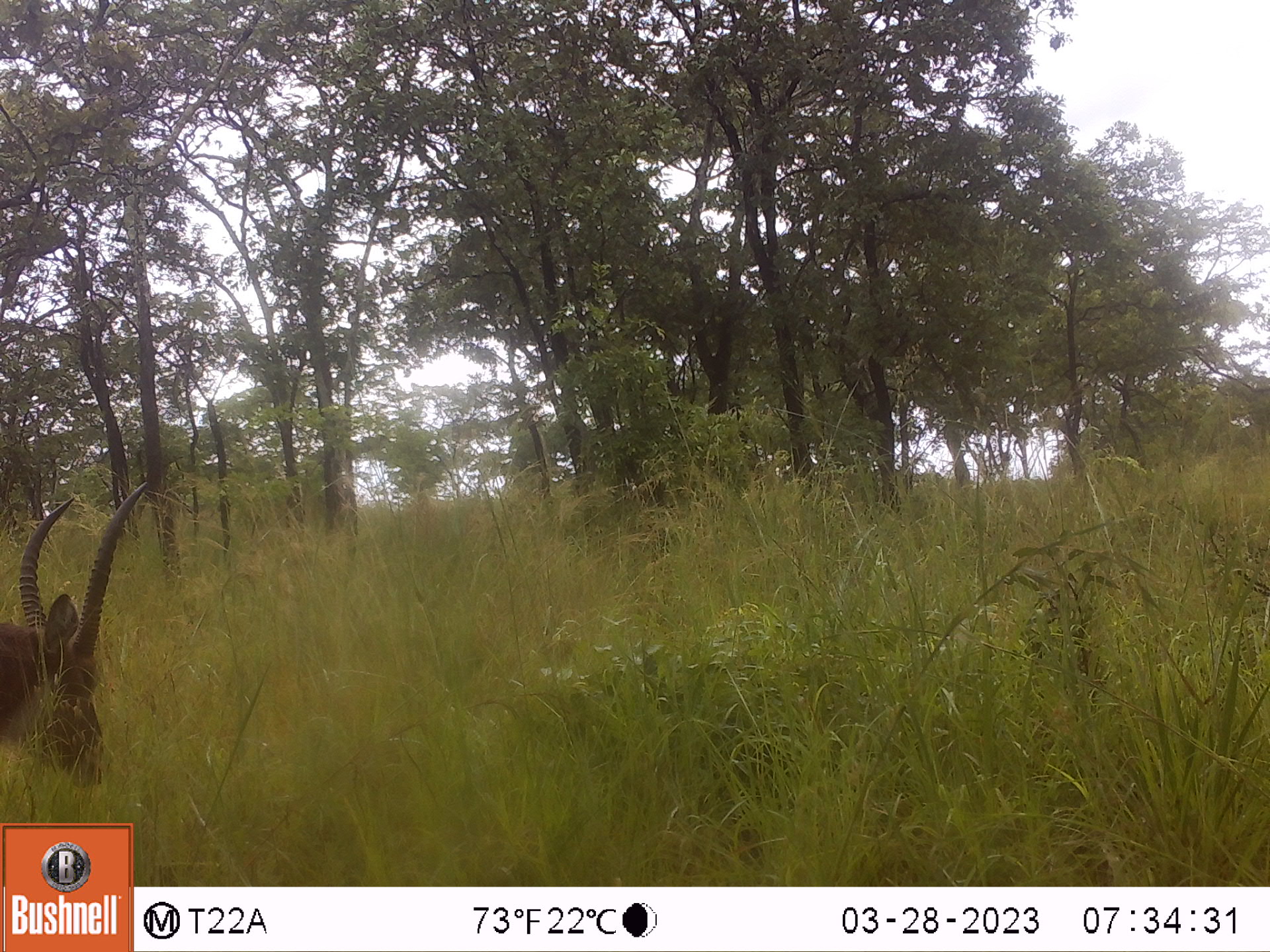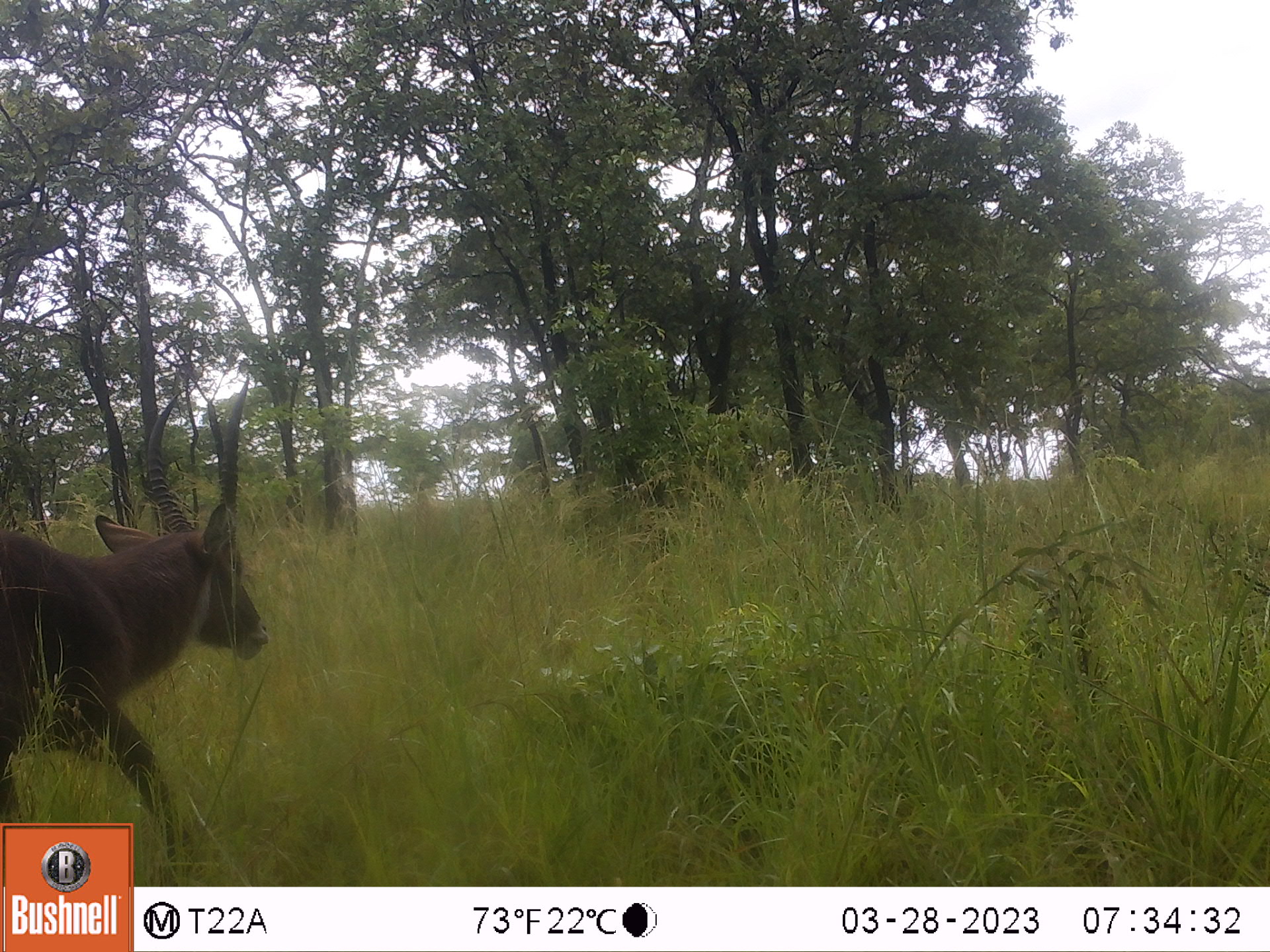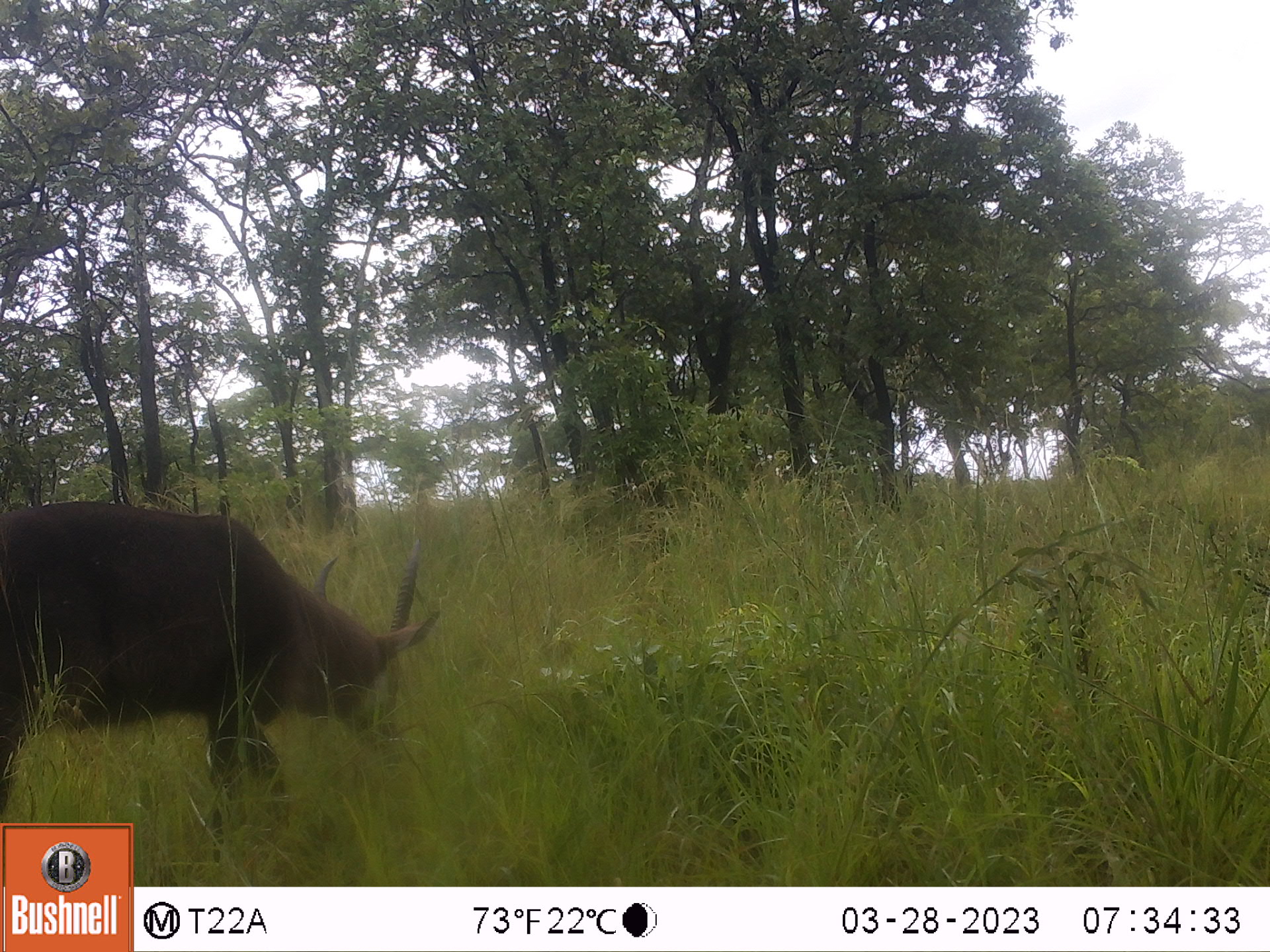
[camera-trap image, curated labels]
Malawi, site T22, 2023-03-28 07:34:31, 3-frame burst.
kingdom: Animalia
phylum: Chordata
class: Mammalia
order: Artiodactyla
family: Bovidae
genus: Kobus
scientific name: Kobus ellipsiprymnus ellipsiprymnus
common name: common waterbuck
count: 1